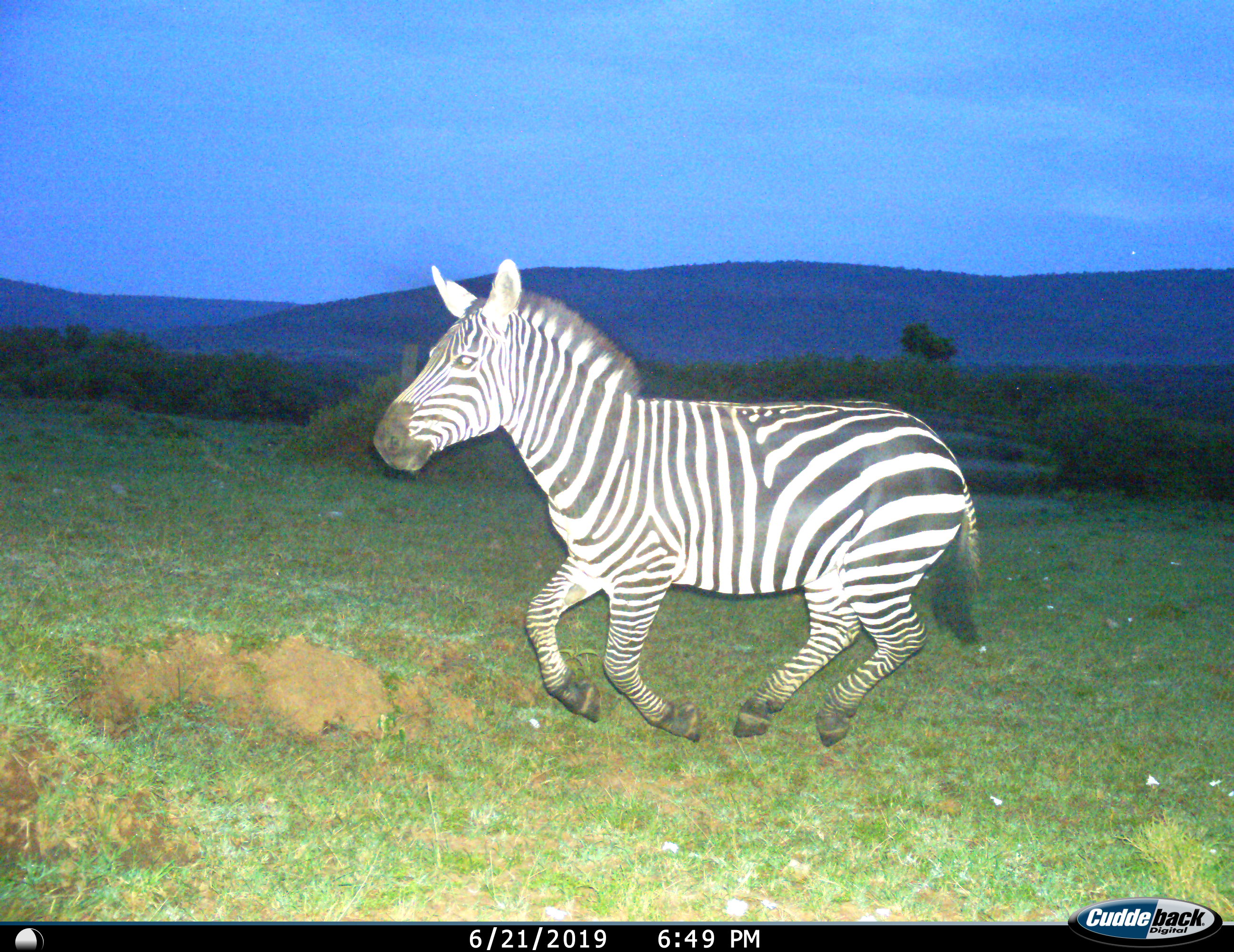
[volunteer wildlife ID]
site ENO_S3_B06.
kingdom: Animalia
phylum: Chordata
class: Mammalia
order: Perissodactyla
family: Equidae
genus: Equus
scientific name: Equus quagga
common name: plains zebra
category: zebraplains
Zebraplains (plains zebra) (Equus quagga), count 1. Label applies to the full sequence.